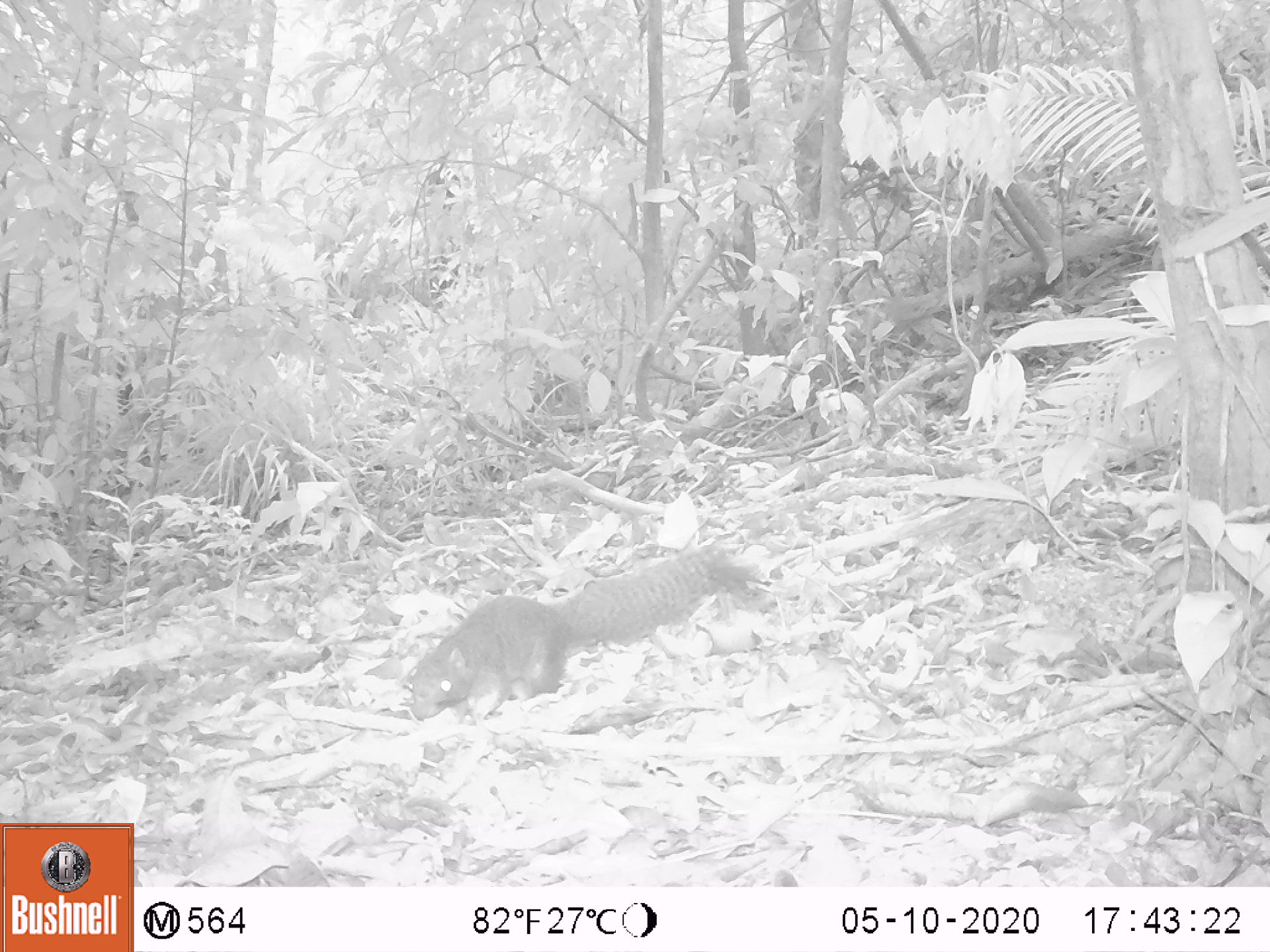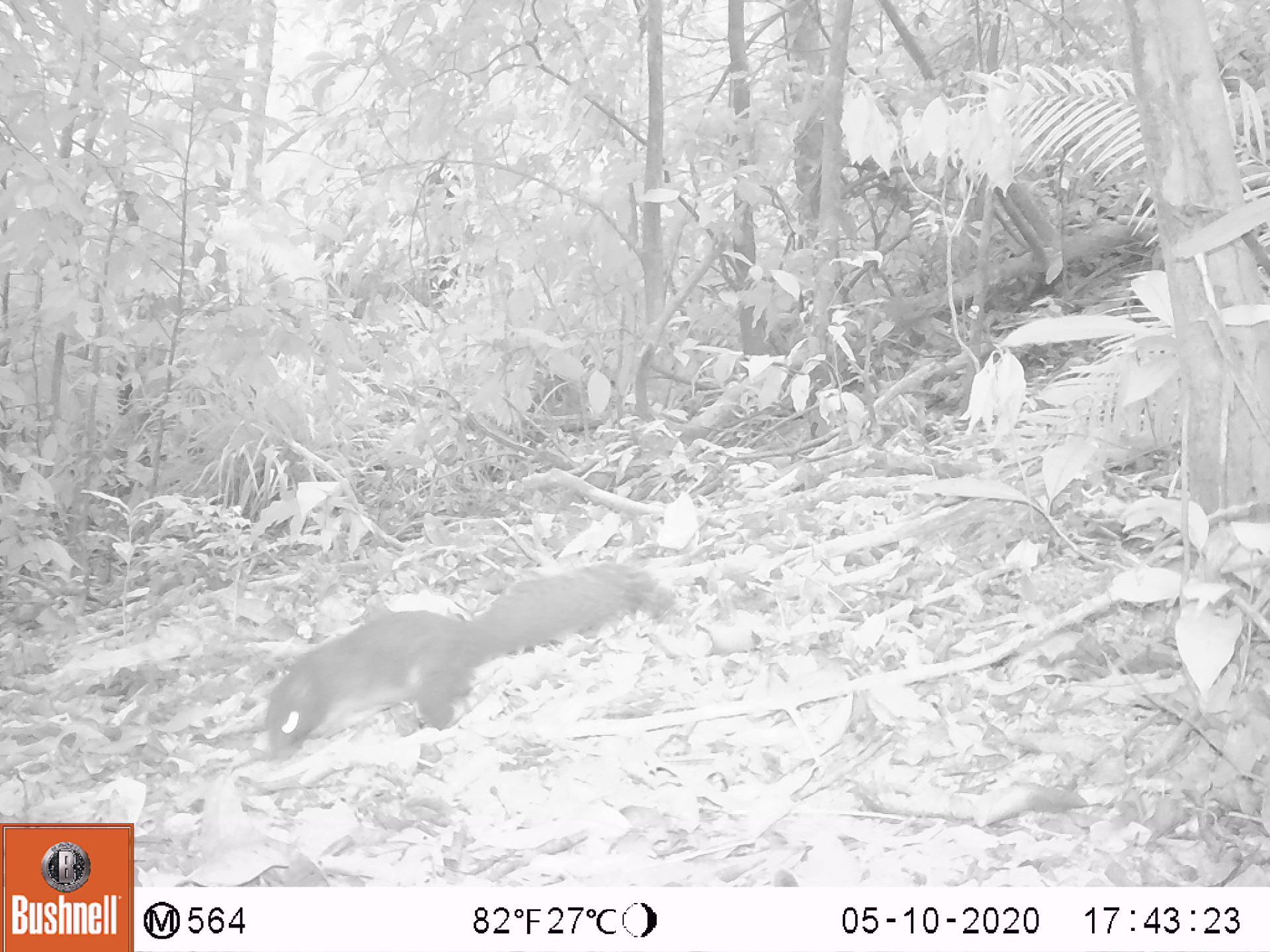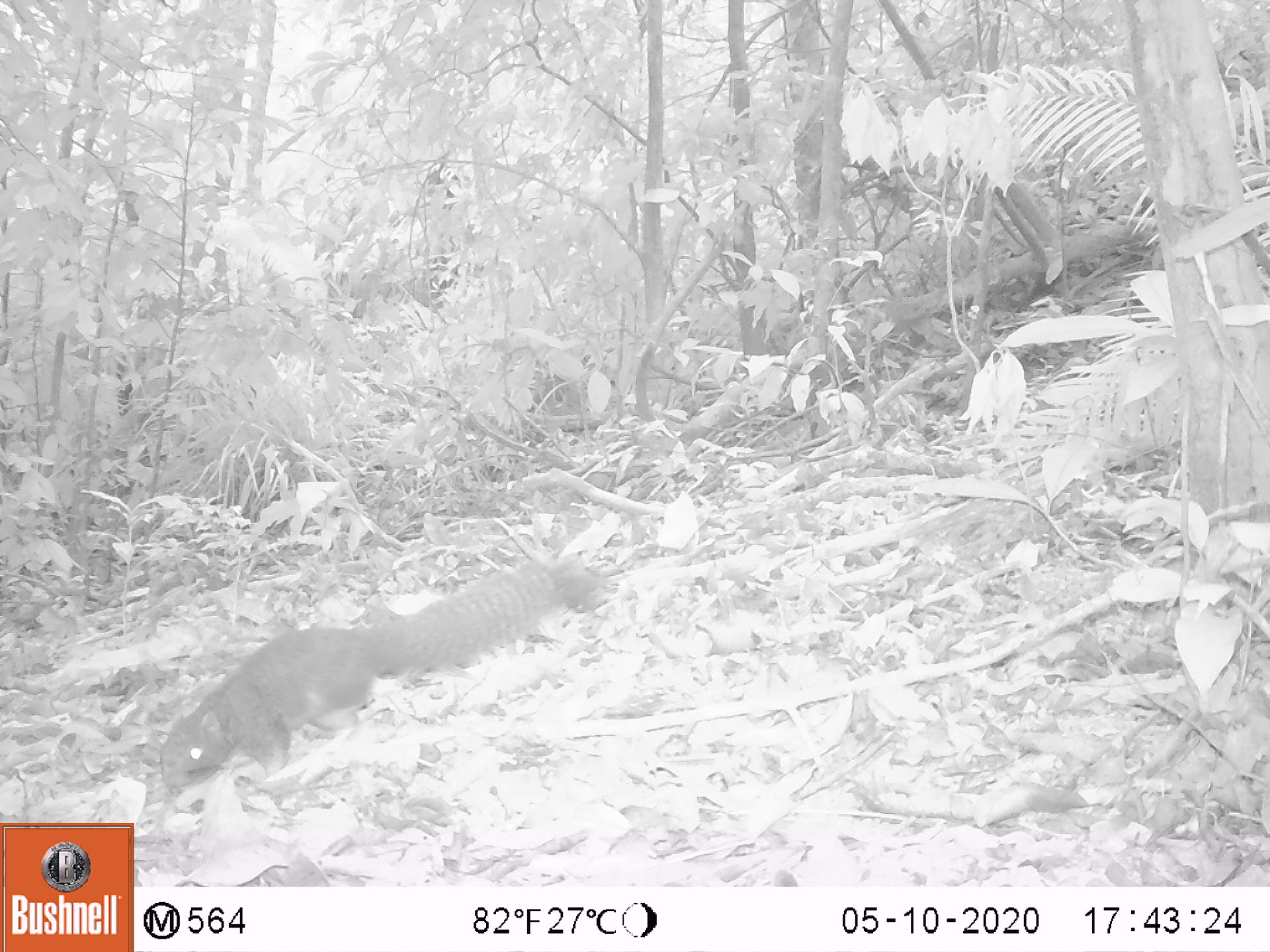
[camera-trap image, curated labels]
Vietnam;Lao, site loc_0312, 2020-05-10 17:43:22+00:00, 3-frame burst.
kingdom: Animalia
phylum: Chordata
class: Mammalia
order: Rodentia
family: Sciuridae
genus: Callosciurus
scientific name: Callosciurus erythraeus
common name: pallas's squirrel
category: pallass squirrel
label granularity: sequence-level